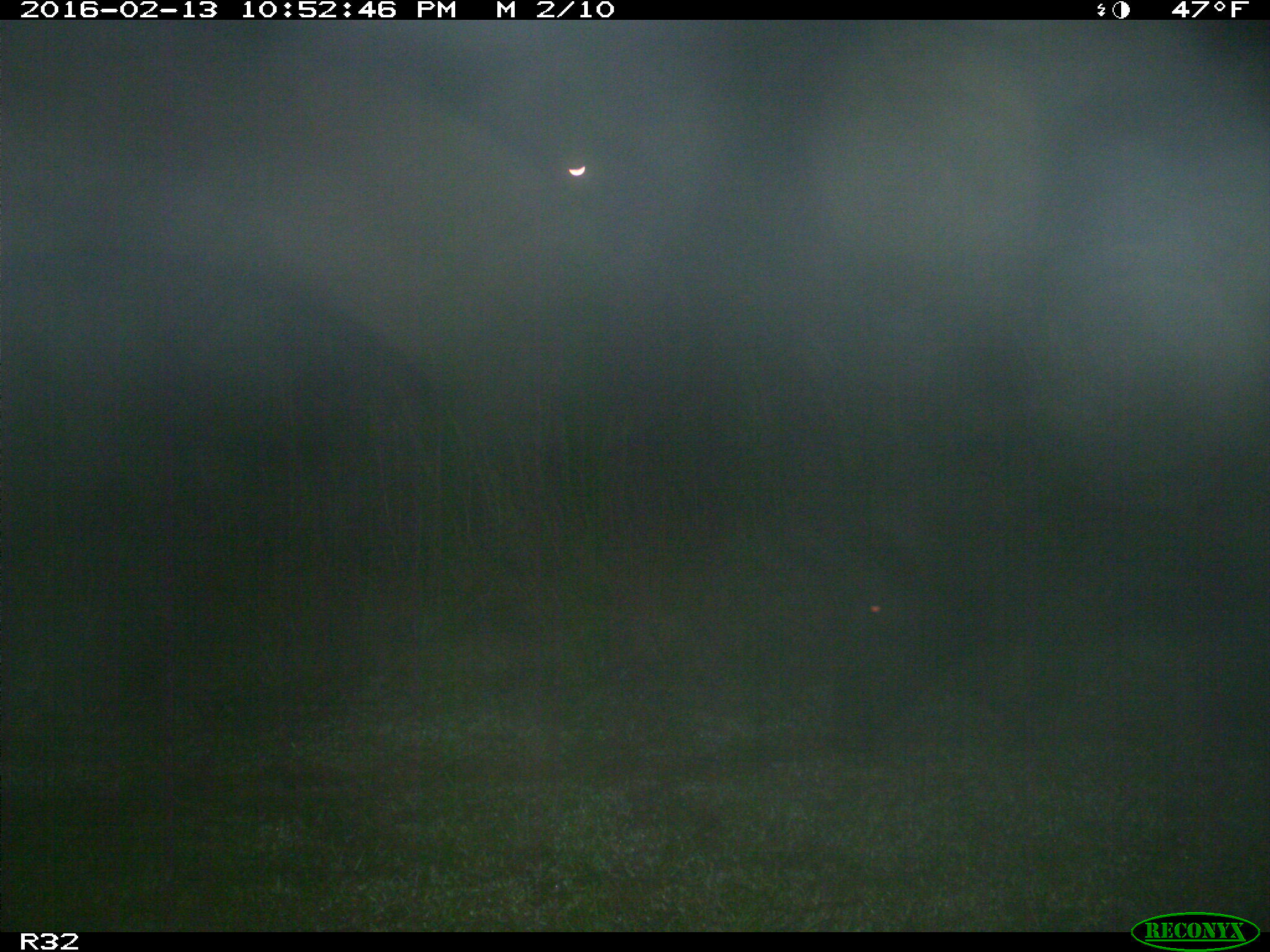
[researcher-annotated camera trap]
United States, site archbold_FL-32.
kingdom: Animalia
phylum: Chordata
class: Mammalia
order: Artiodactyla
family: Suidae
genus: Sus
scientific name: Sus scrofa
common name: wild boar